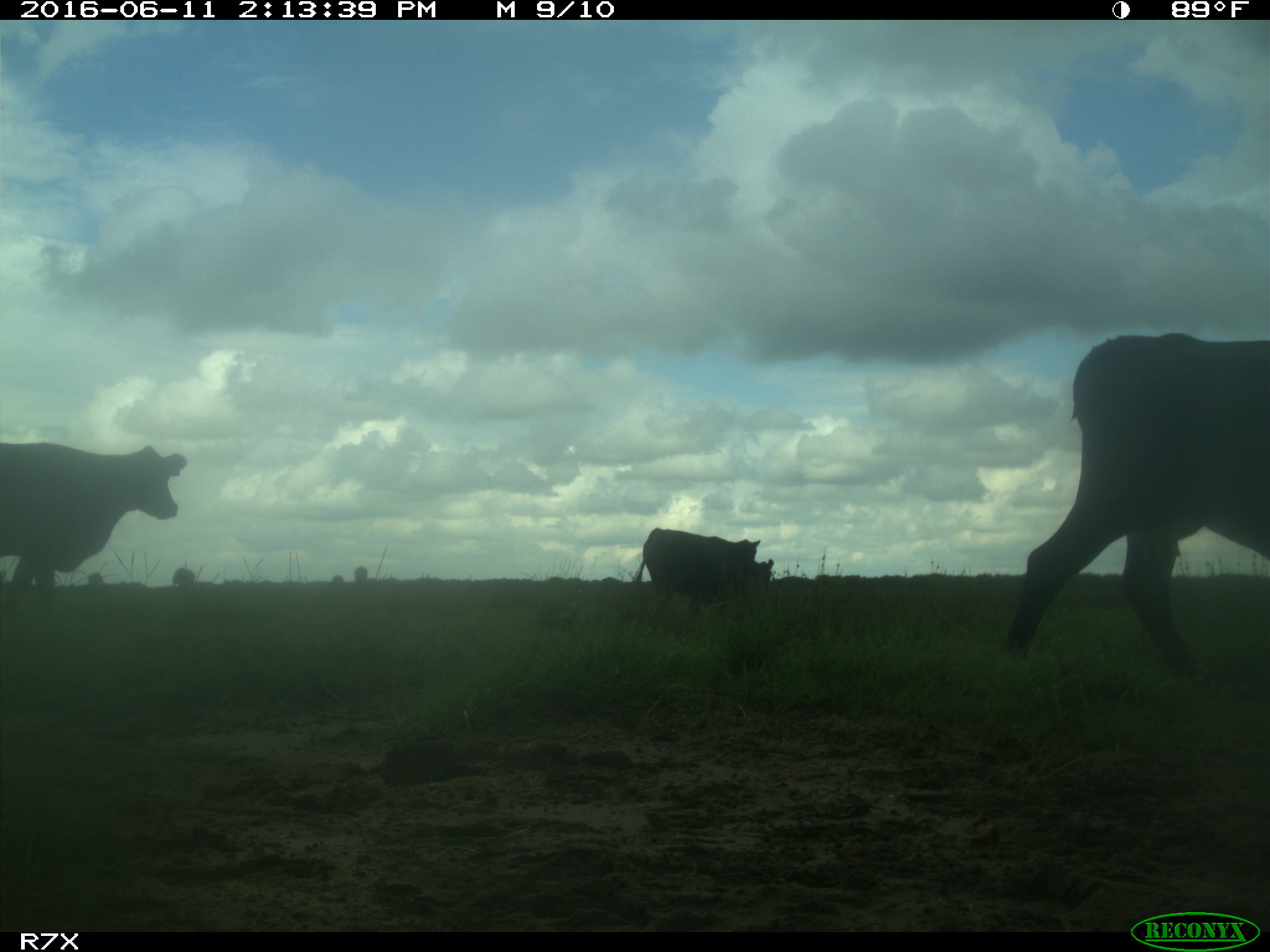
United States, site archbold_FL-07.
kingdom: Animalia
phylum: Chordata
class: Mammalia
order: Artiodactyla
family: Bovidae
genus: Bos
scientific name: Bos taurus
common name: domestic cow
Bos taurus (domestic cow).